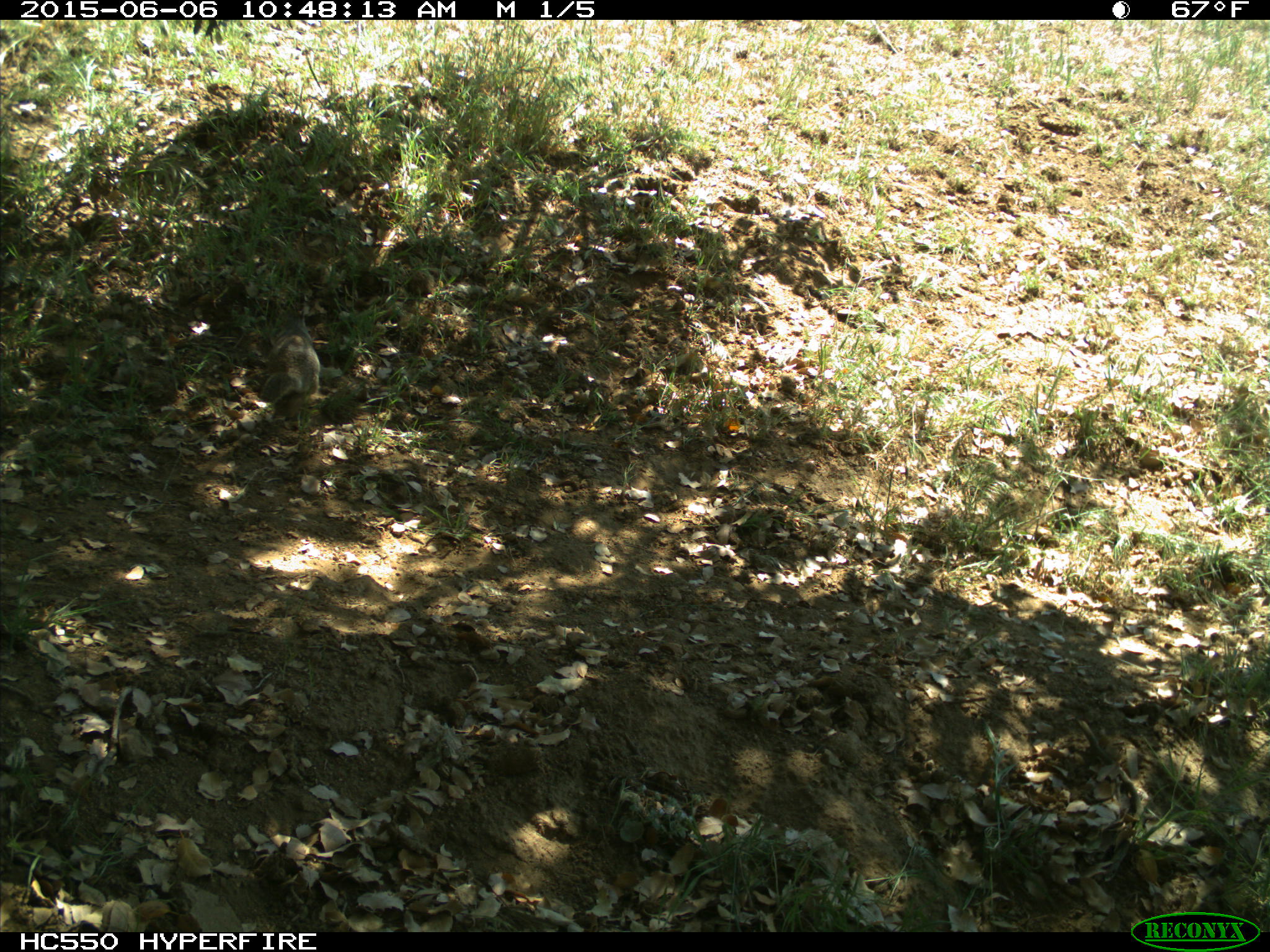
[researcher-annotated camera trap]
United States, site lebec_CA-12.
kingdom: Animalia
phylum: Chordata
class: Mammalia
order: Rodentia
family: Sciuridae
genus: Otospermophilus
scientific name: Otospermophilus beecheyi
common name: california ground squirrel